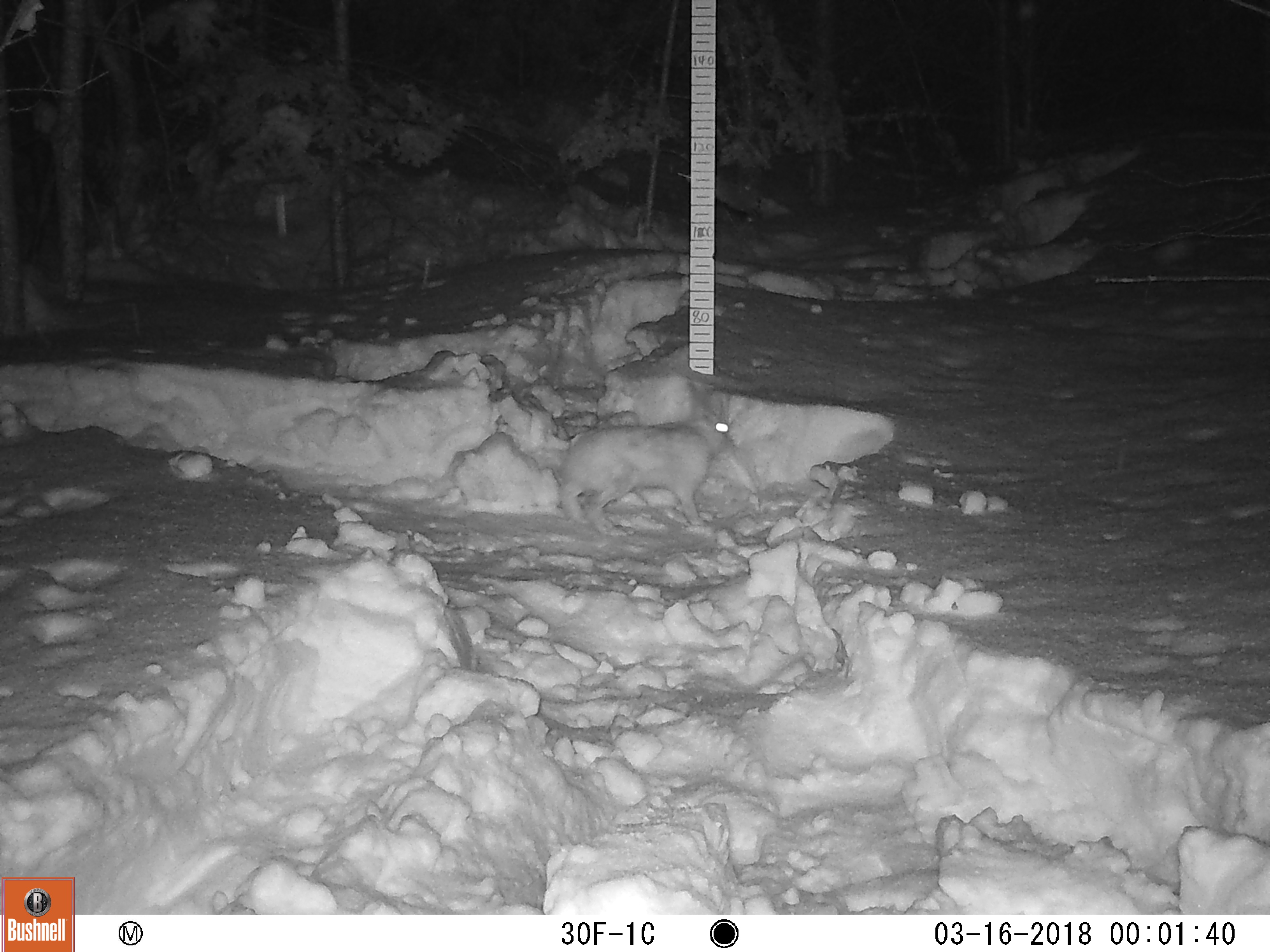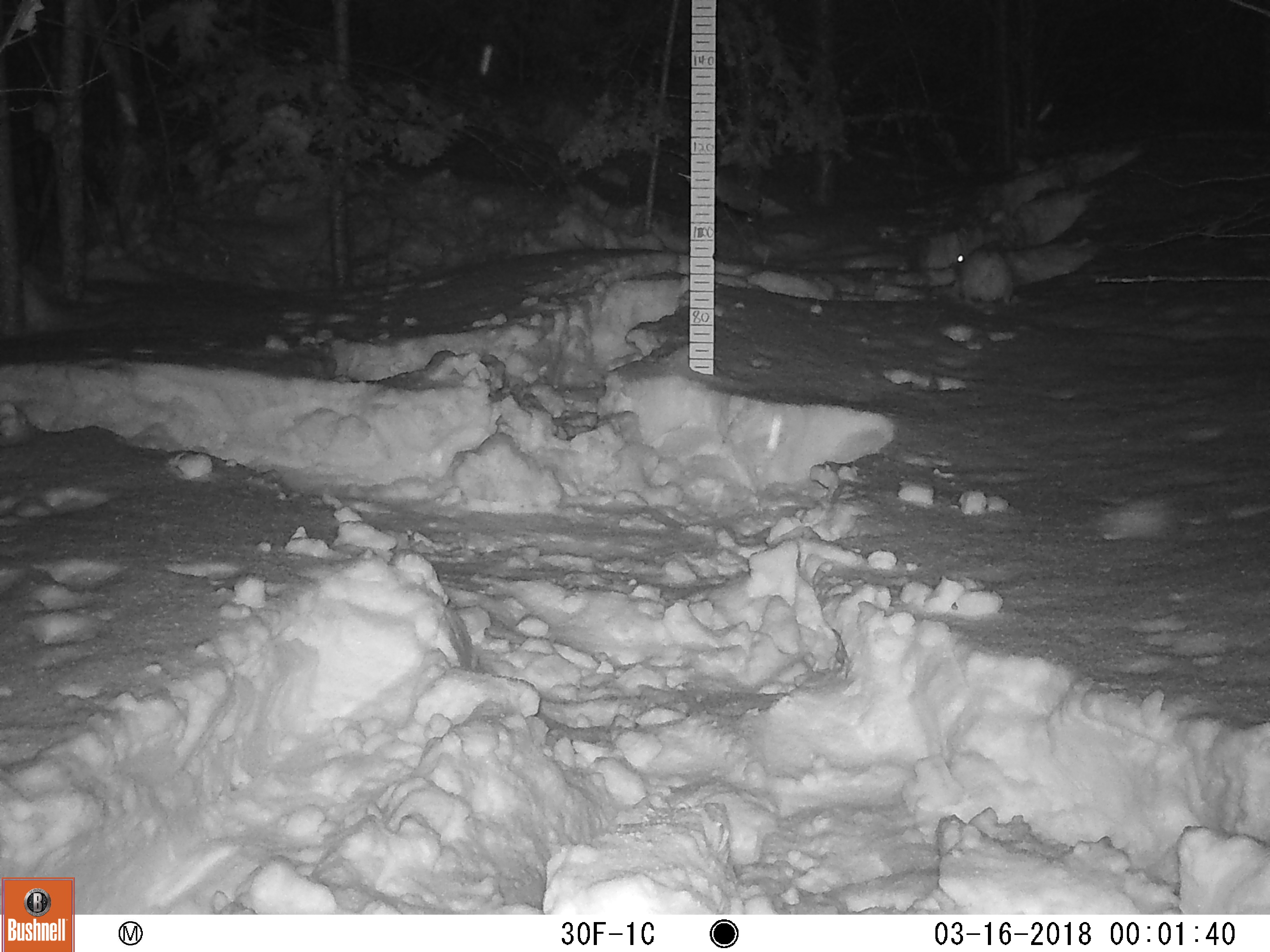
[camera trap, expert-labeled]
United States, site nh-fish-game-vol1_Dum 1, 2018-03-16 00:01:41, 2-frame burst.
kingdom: Animalia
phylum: Chordata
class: Mammalia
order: Lagomorpha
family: Leporidae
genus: Lepus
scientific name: Lepus americanus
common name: snowshoe hare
Snowshoe hare (Lepus americanus).